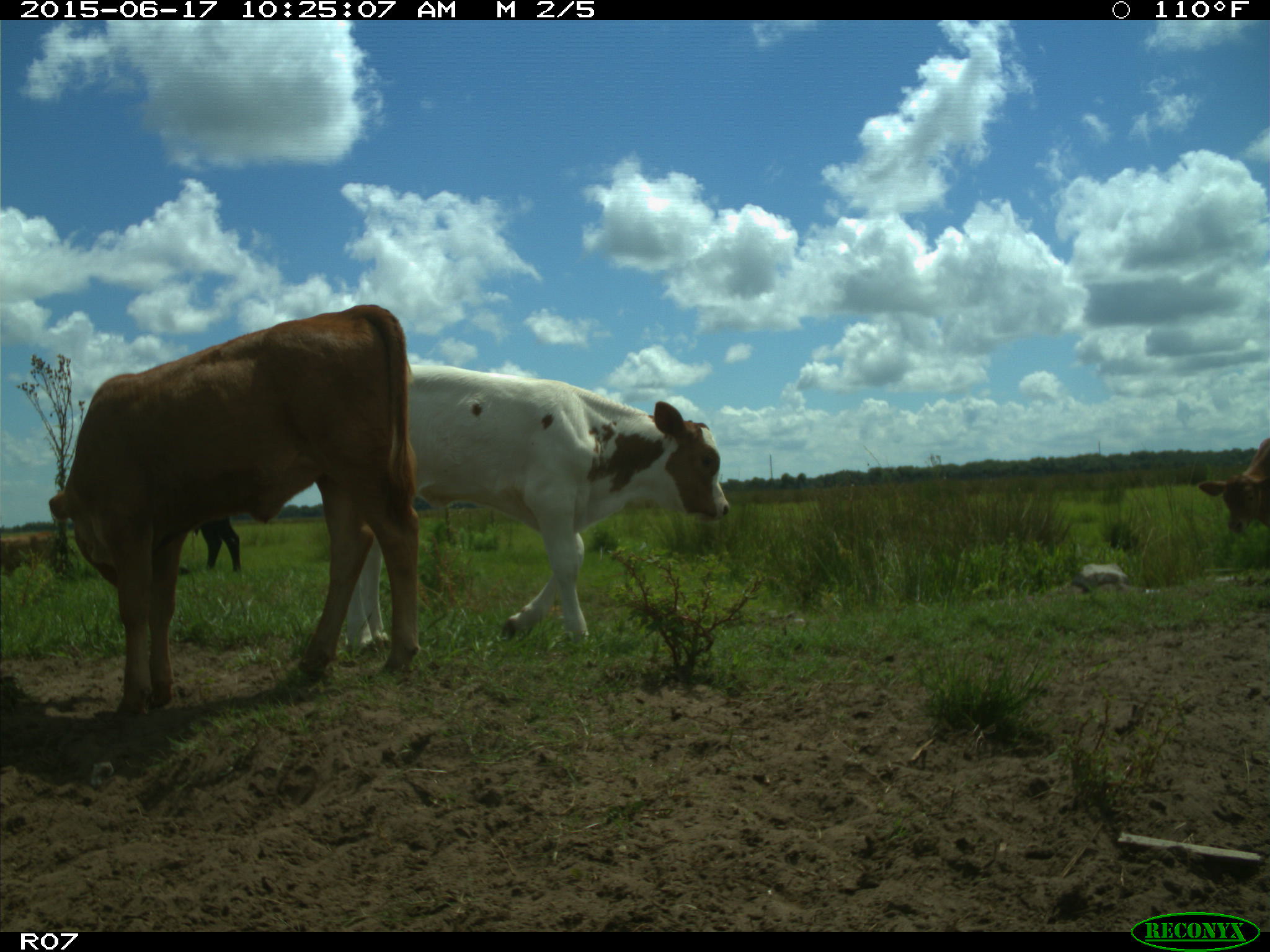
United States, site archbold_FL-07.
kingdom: Animalia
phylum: Chordata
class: Mammalia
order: Artiodactyla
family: Bovidae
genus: Bos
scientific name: Bos taurus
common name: domestic cow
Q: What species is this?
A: Bos taurus (domestic cow).